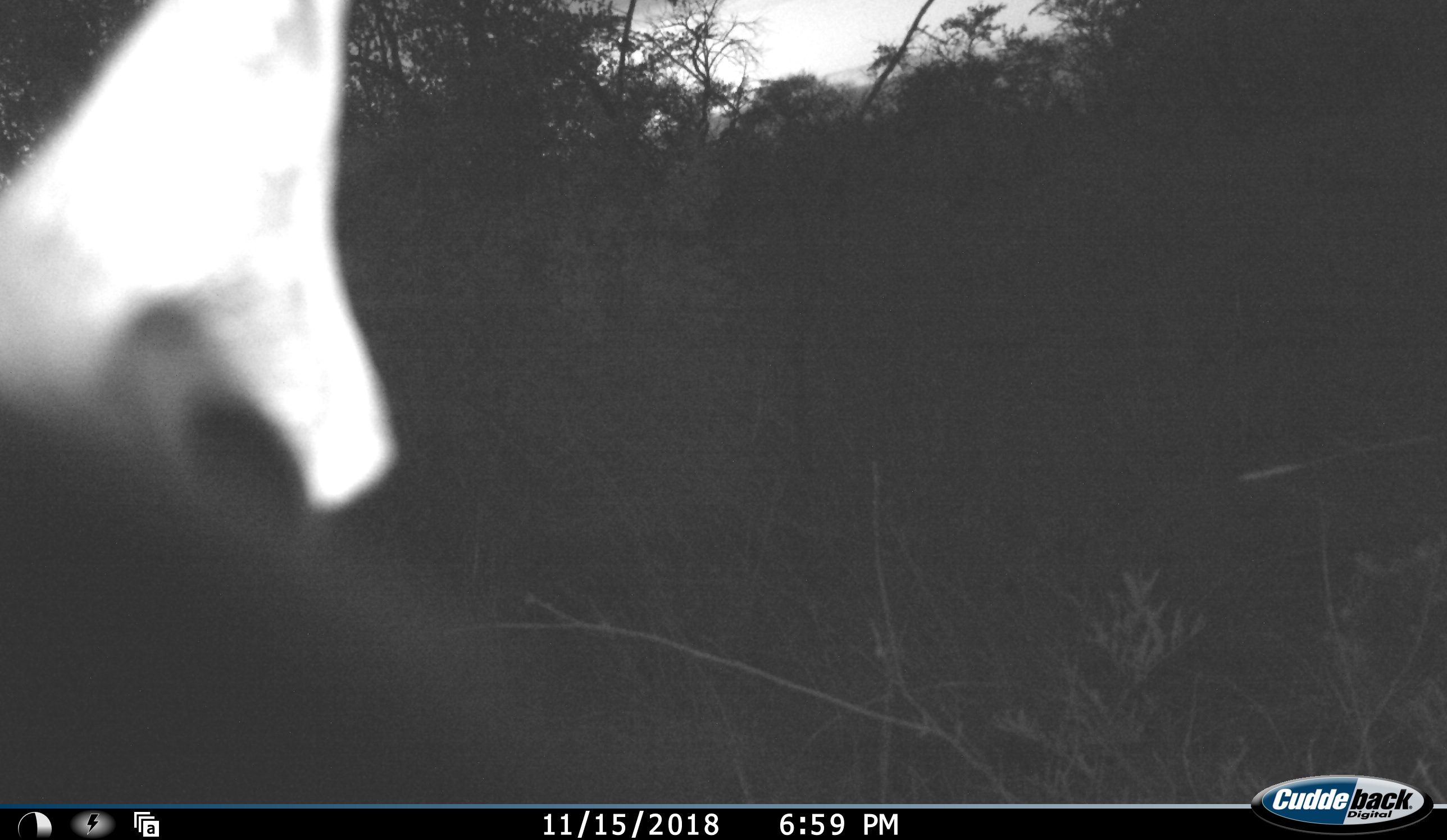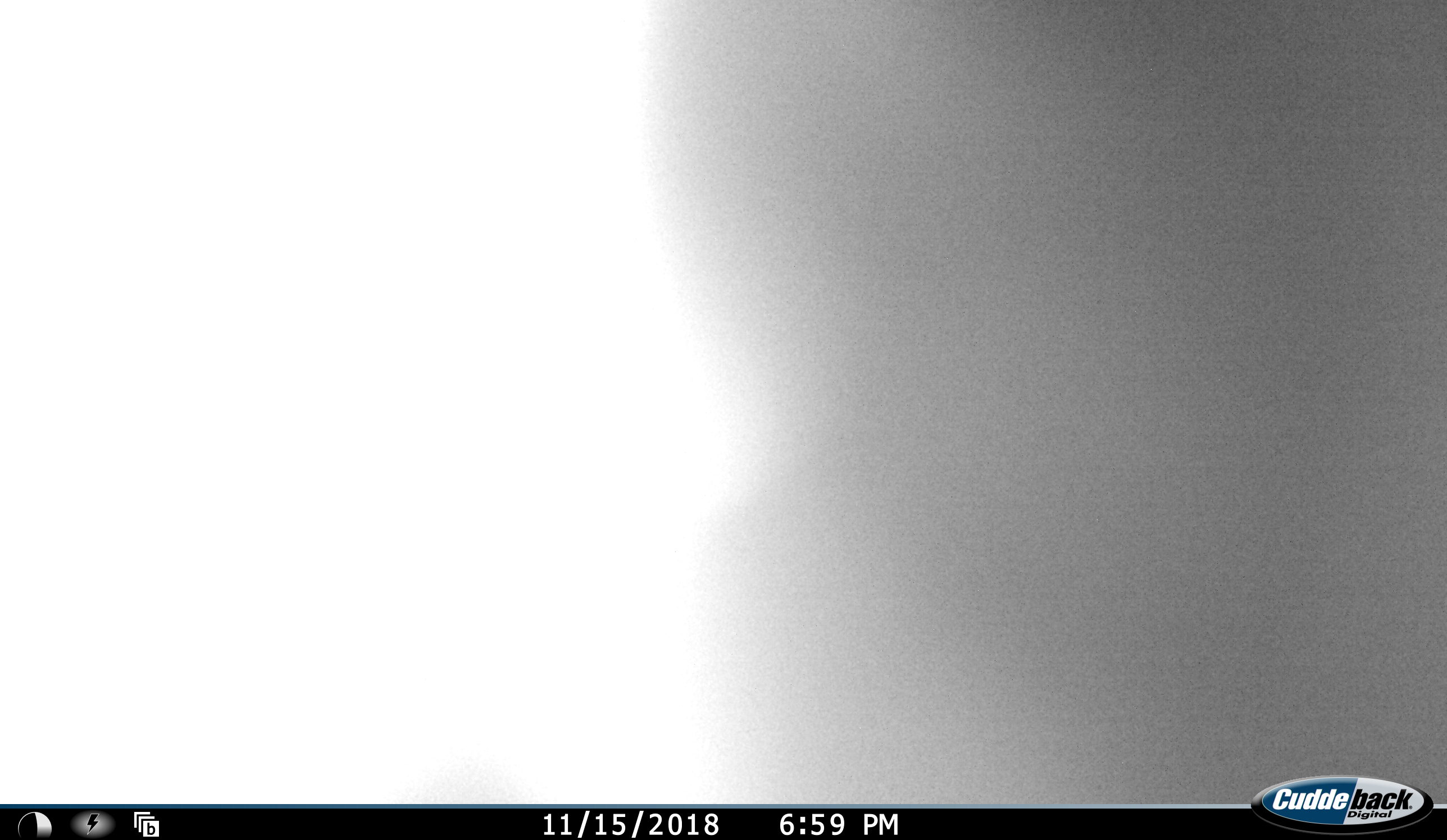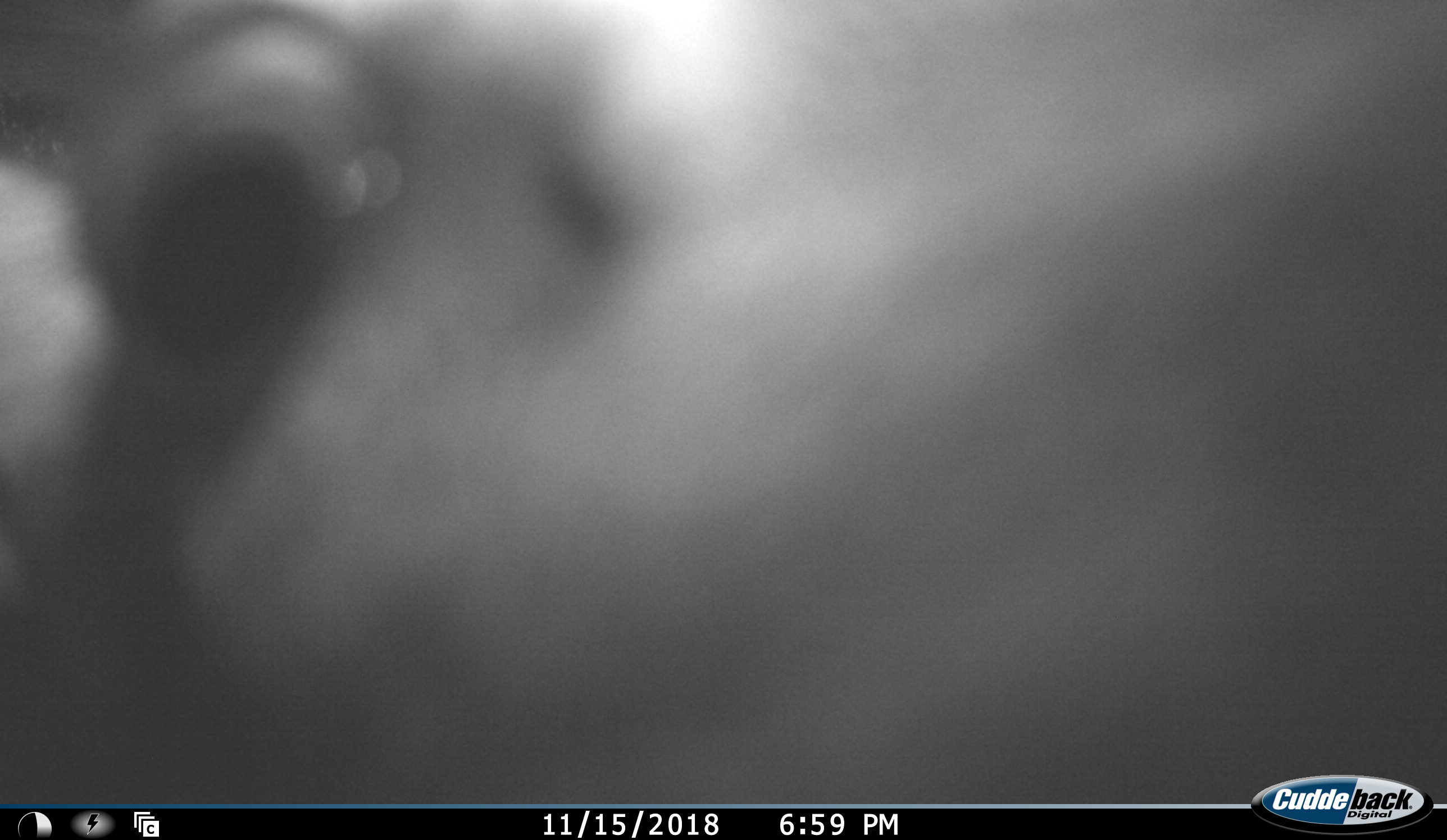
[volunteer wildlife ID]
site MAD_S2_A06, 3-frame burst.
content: unidentified animal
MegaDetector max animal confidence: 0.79